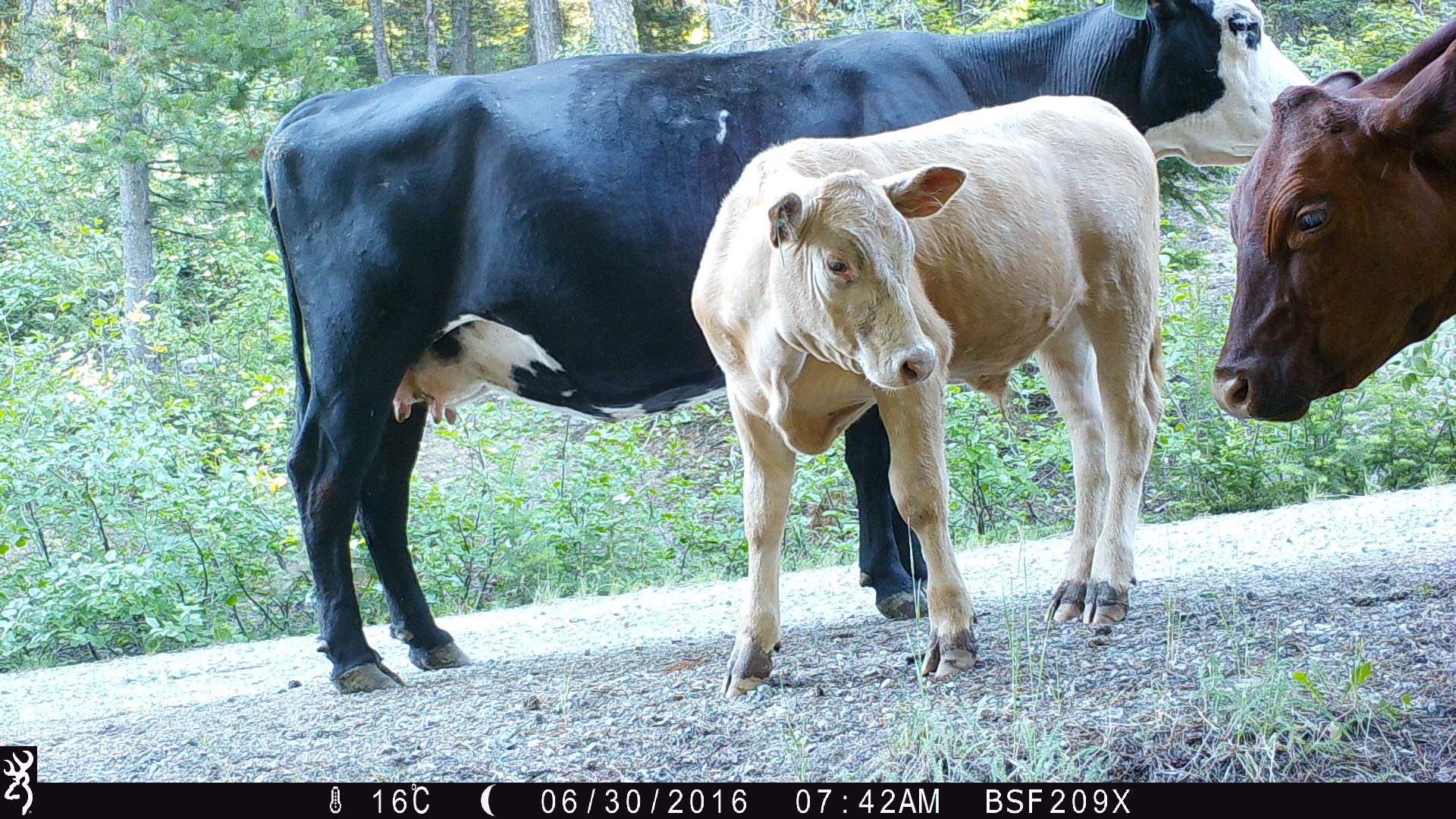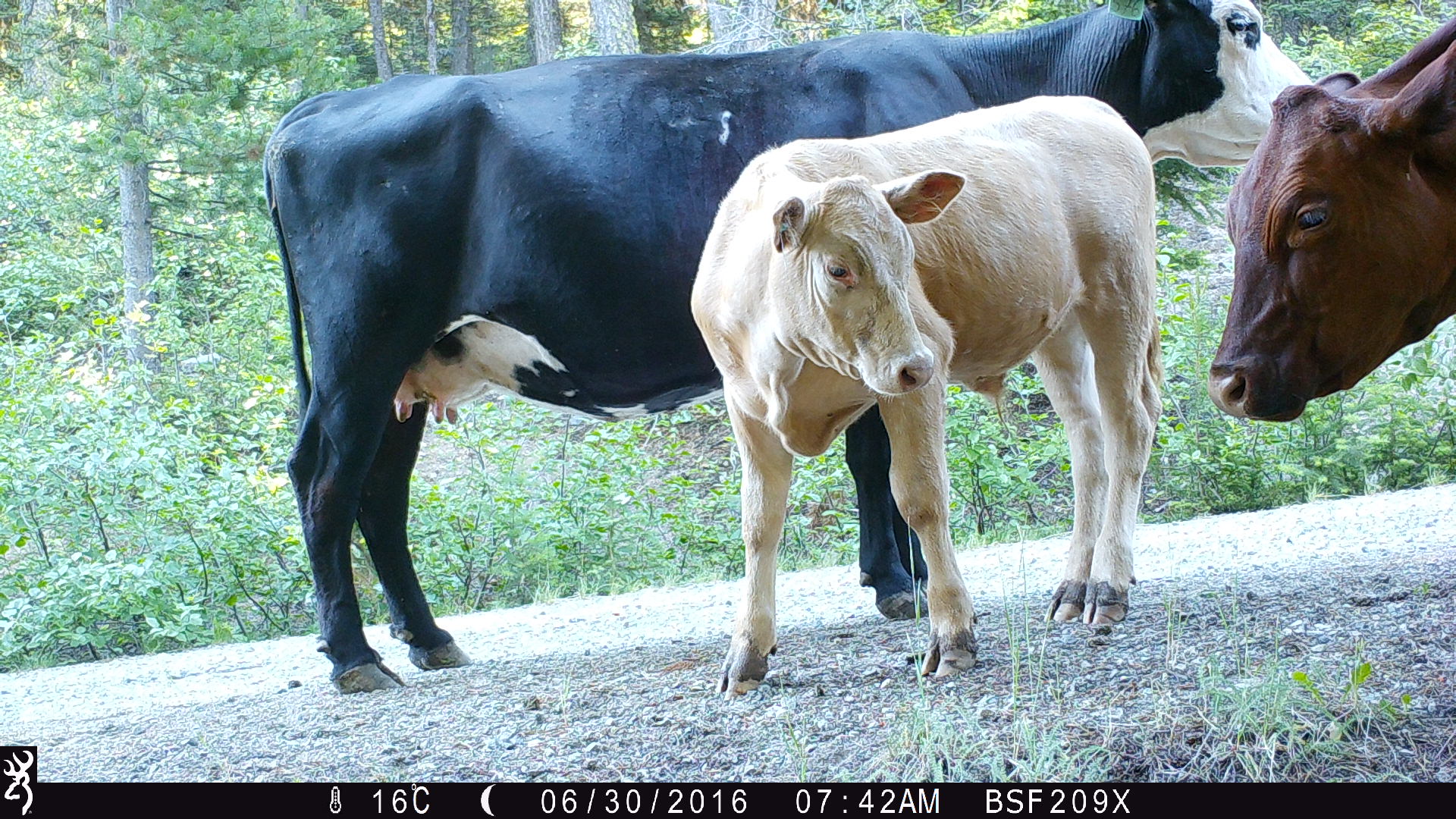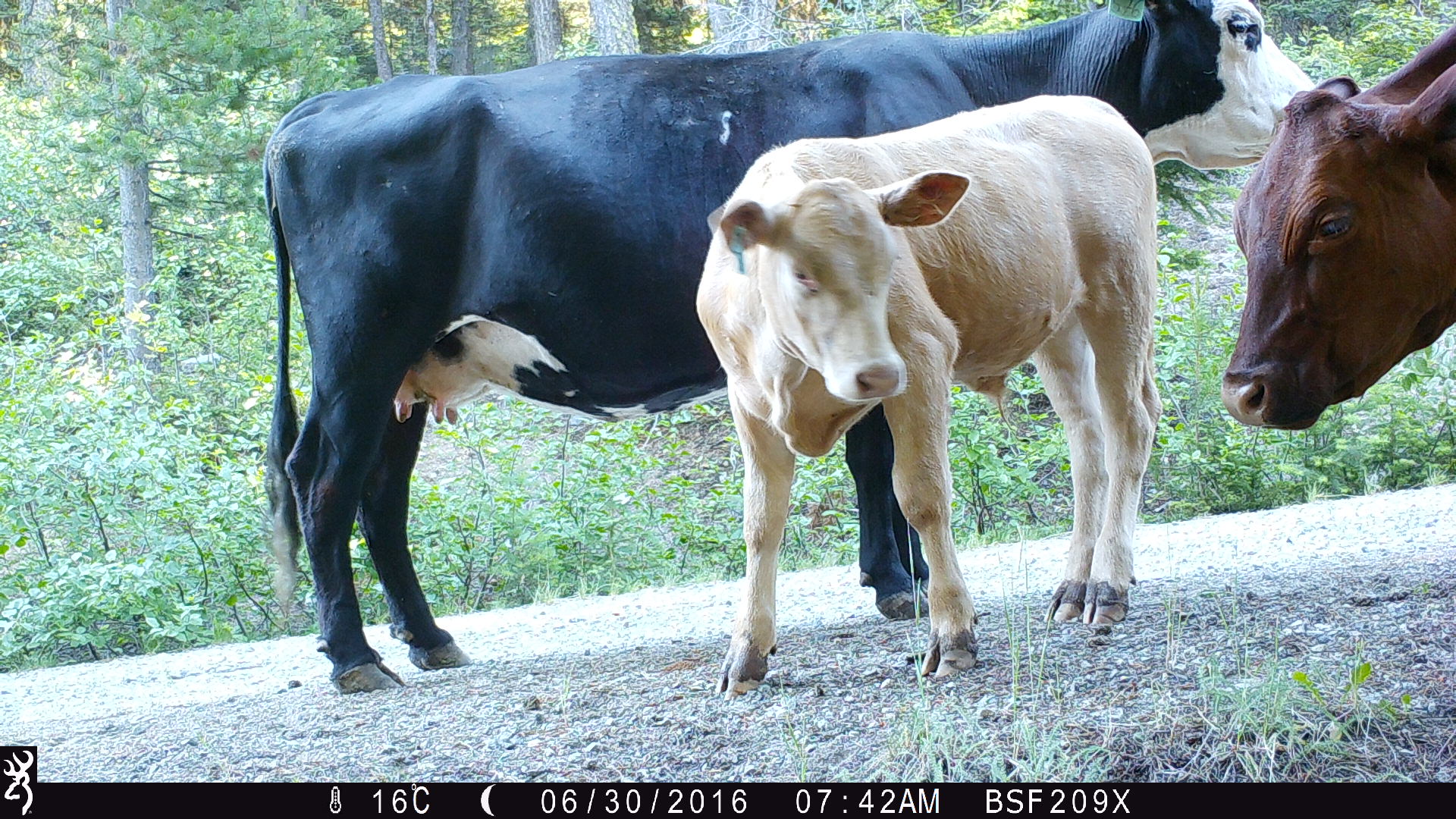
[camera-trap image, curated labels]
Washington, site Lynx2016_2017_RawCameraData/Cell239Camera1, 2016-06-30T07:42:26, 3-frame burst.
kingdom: Animalia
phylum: Chordata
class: Mammalia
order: Artiodactyla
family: Bovidae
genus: Bos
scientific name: Bos taurus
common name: domestic cattle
Domestic cattle (Bos taurus). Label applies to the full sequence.